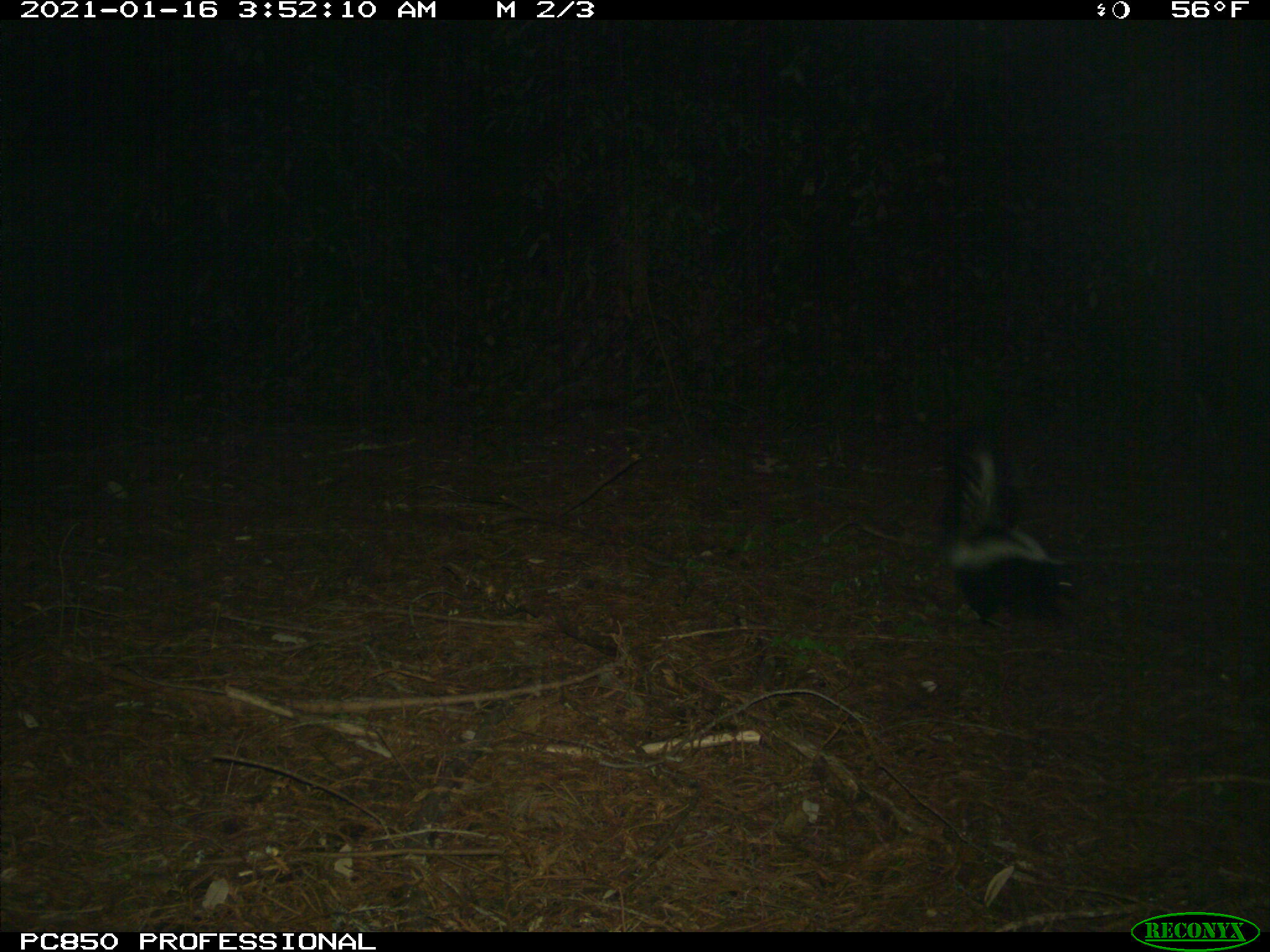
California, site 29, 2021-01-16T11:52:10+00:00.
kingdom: Animalia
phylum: Chordata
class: Mammalia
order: Carnivora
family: Mephitidae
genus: Mephitis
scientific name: Mephitis mephitis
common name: striped skunk